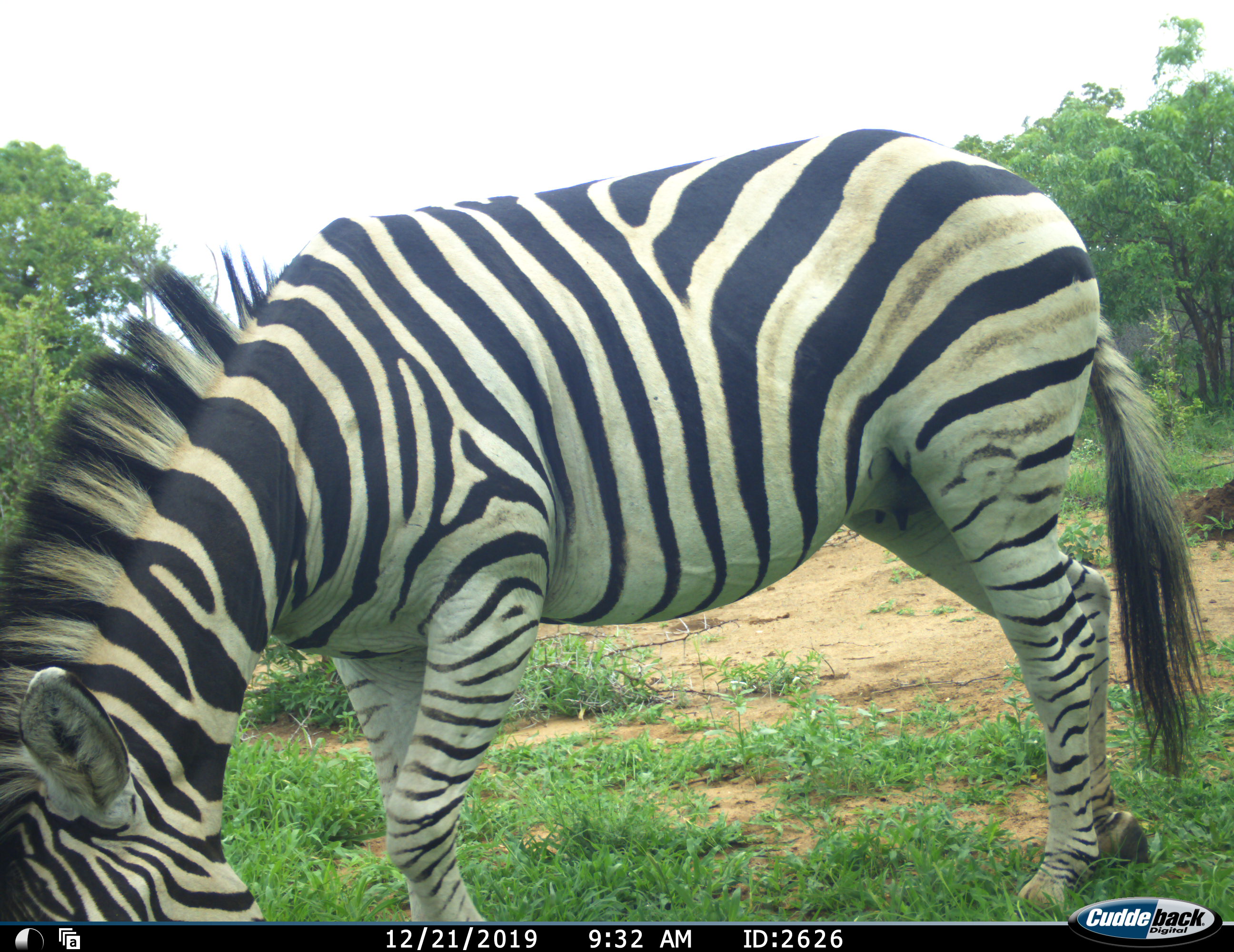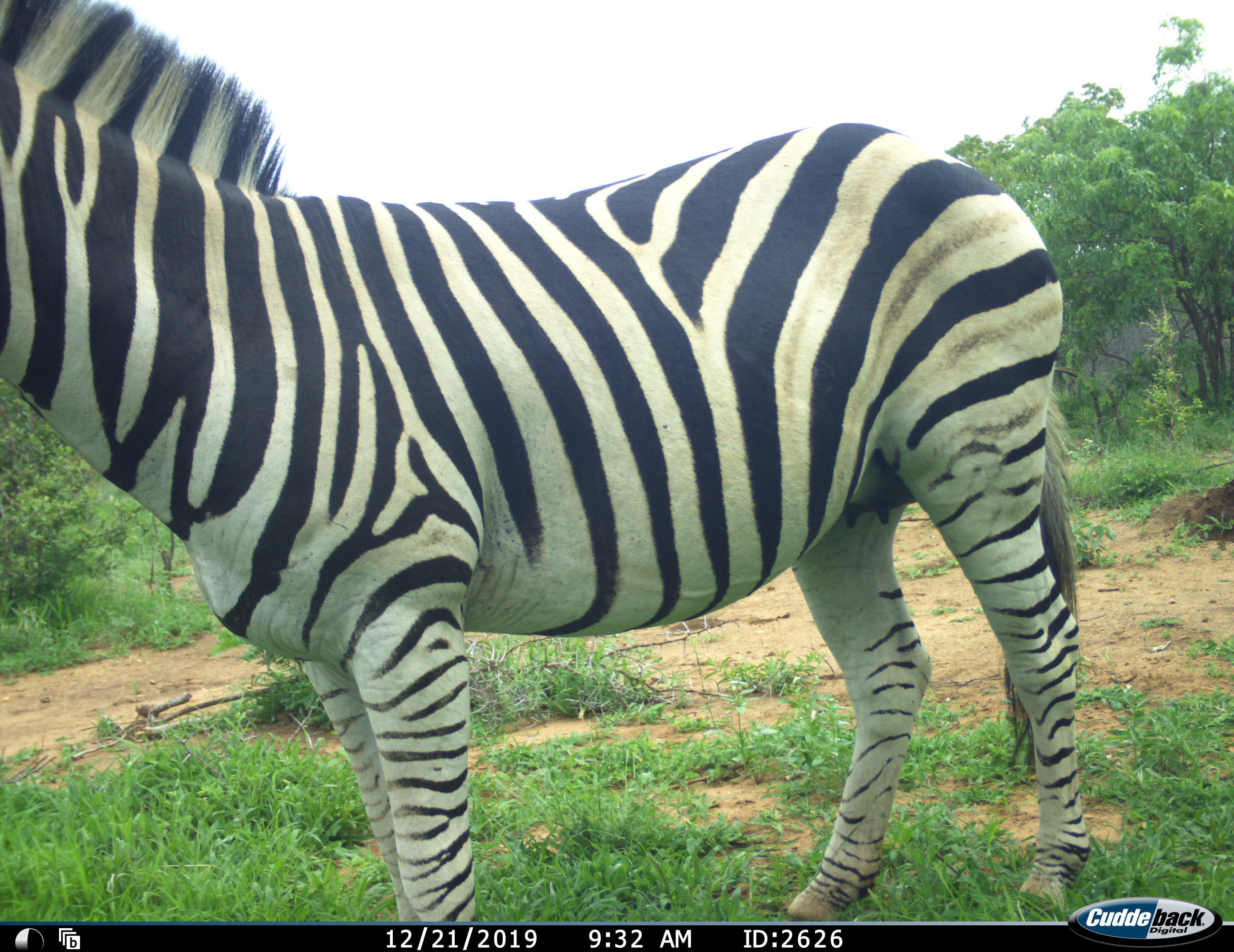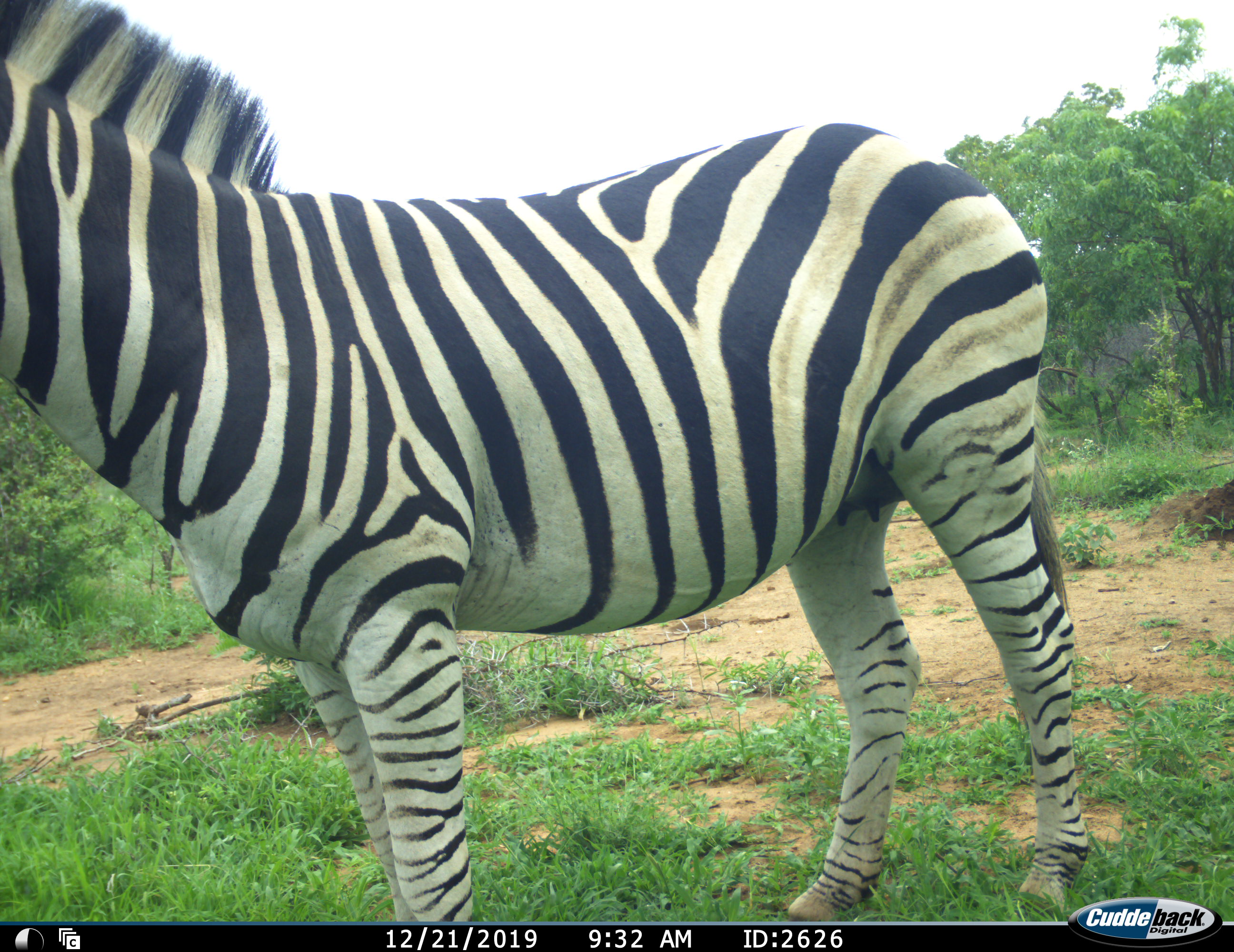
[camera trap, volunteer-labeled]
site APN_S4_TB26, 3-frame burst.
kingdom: Animalia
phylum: Chordata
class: Mammalia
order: Perissodactyla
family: Equidae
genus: Equus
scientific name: Equus quagga burchellii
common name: burchell's zebra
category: zebraburchells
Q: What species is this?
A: Zebraburchells (burchell's zebra) (Equus quagga burchellii).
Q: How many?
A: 1.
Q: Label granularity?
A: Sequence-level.